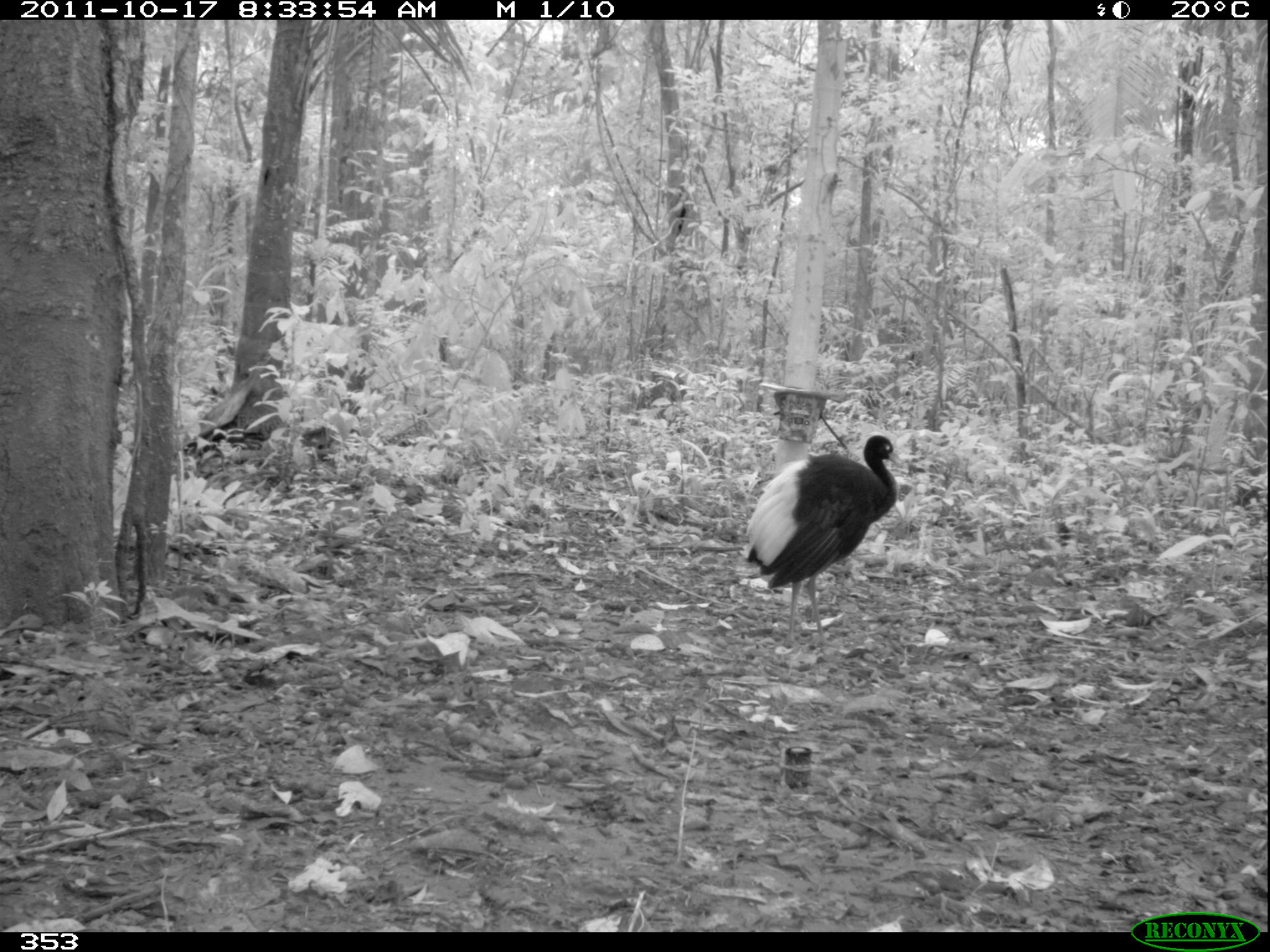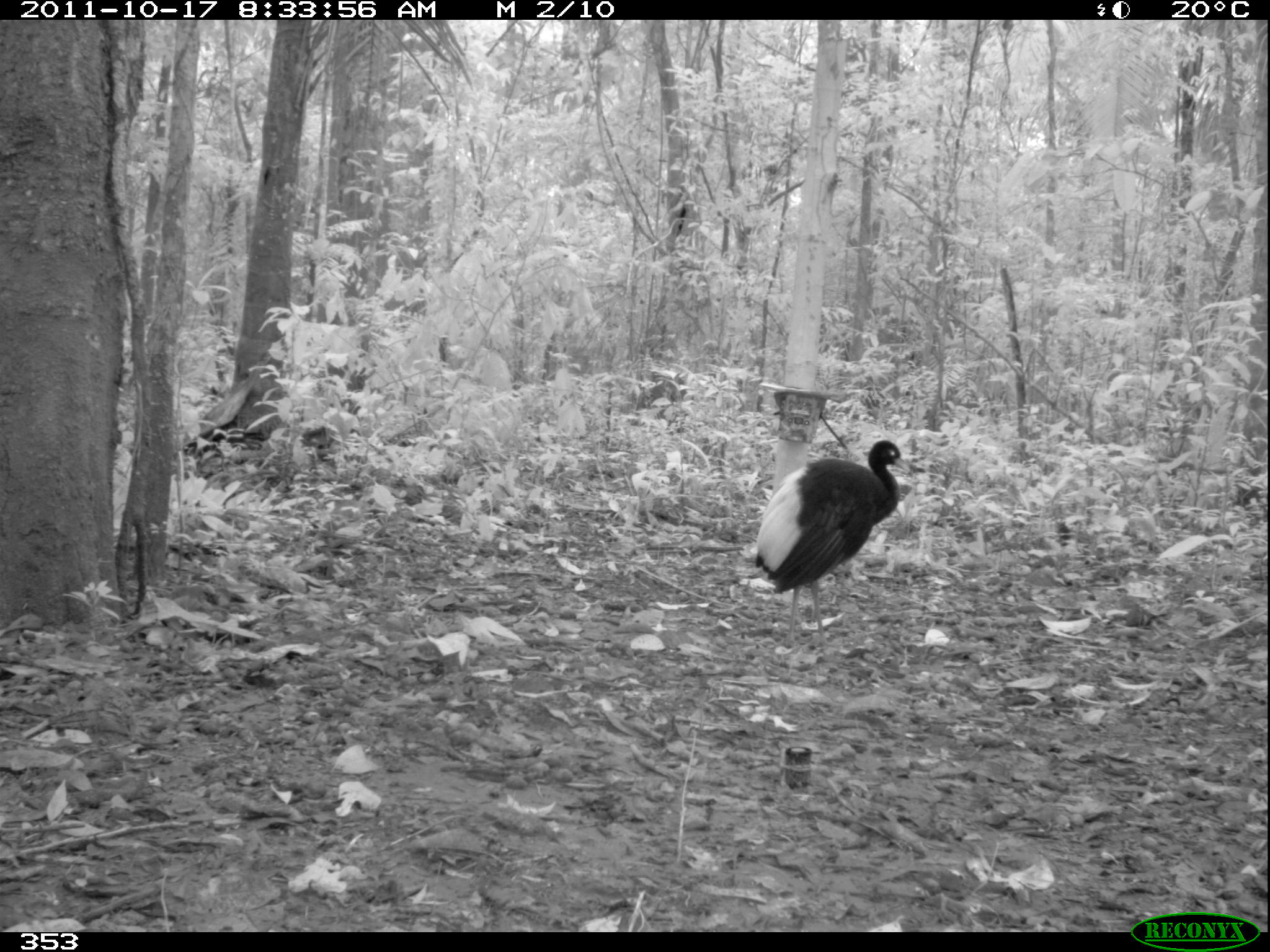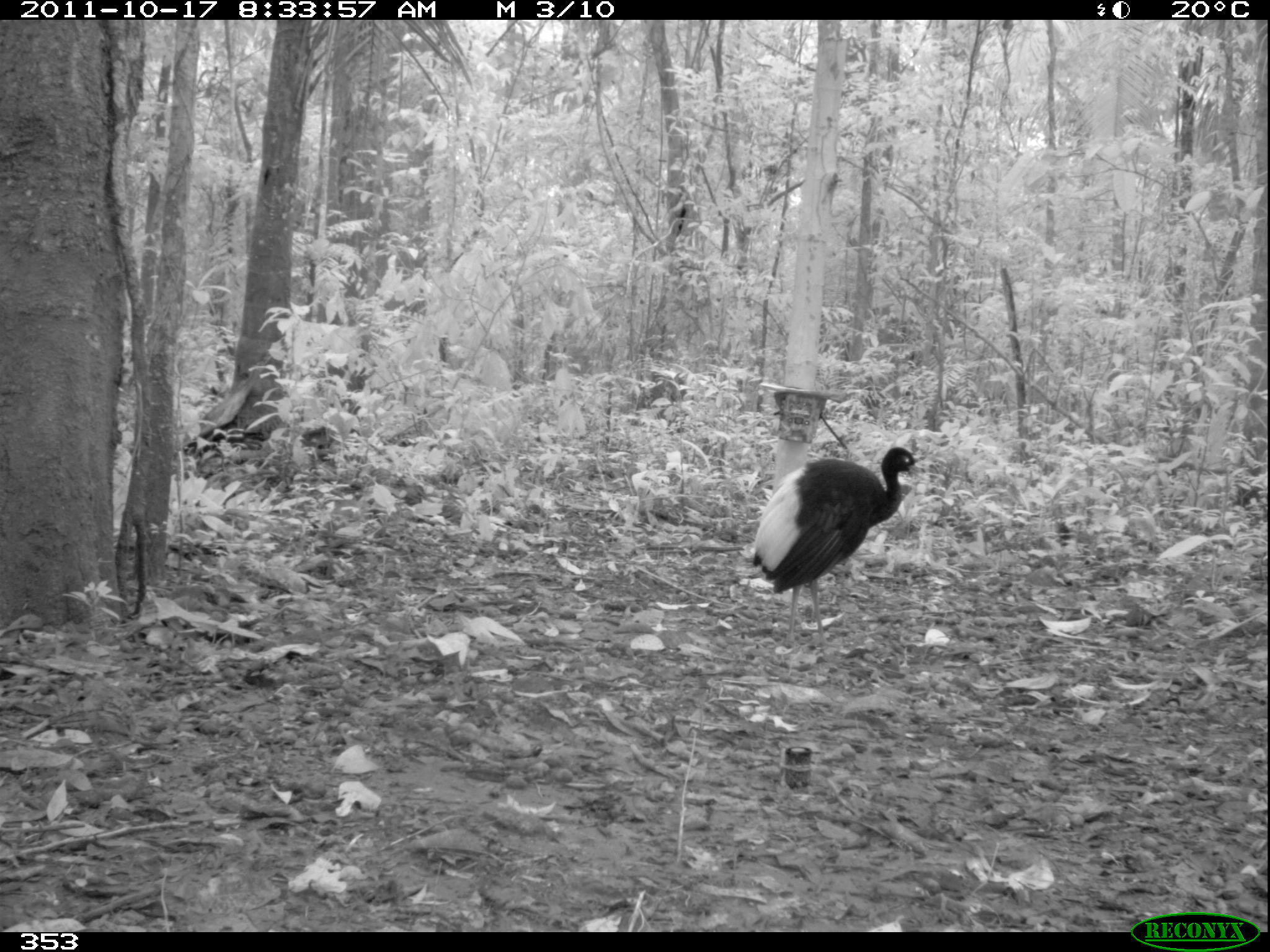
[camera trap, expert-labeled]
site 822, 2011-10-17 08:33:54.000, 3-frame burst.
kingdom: Animalia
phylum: Chordata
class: Aves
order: Gruiformes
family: Psophiidae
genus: Psophia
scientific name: Psophia leucoptera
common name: pale-winged trumpeter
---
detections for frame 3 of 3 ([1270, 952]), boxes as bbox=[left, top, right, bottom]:
psophia leucoptera: bbox=[748, 446, 930, 649]